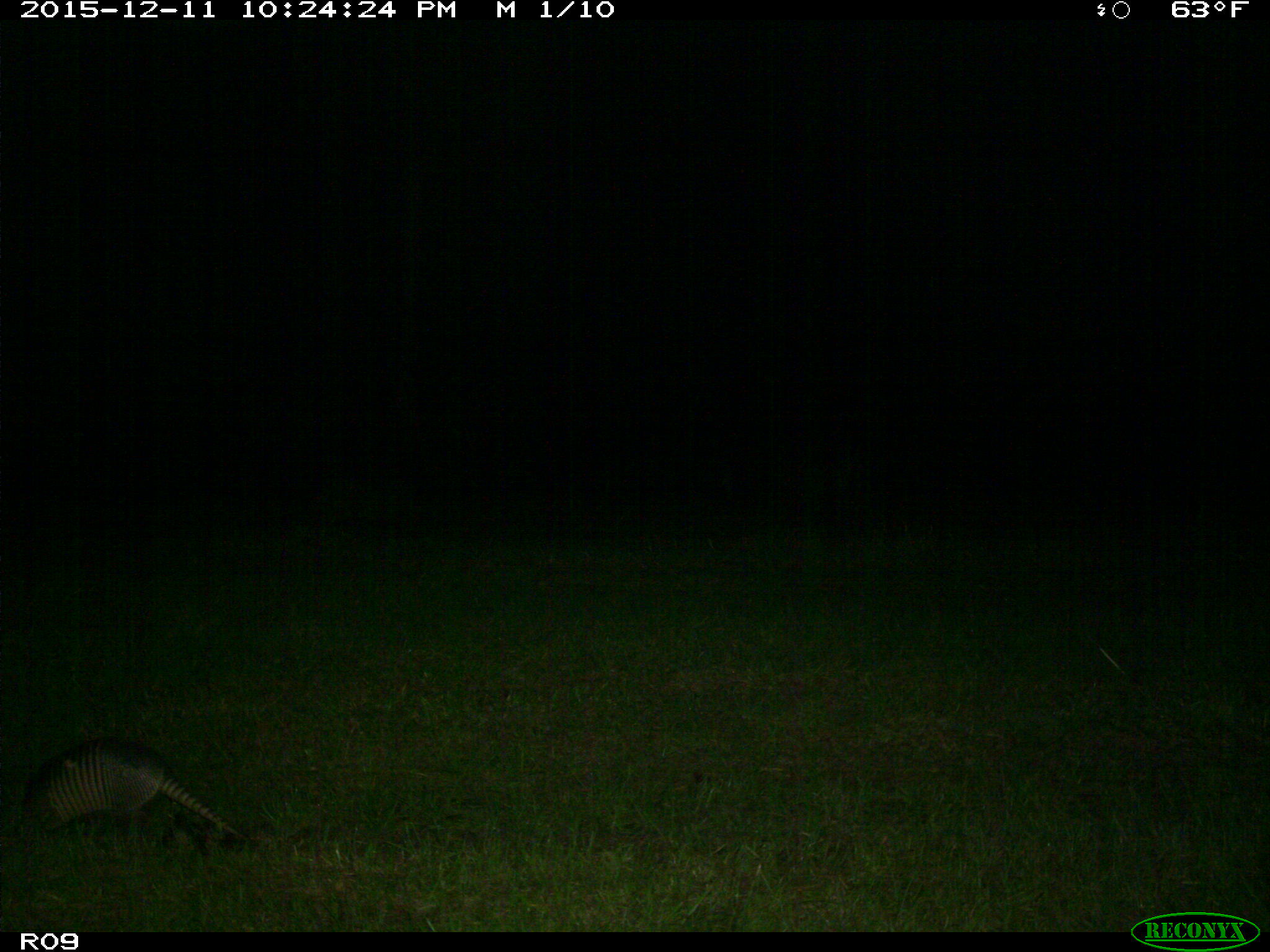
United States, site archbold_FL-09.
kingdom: Animalia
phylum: Chordata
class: Mammalia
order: Cingulata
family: Dasypodidae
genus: Dasypus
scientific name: Dasypus novemcinctus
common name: nine-banded armadillo